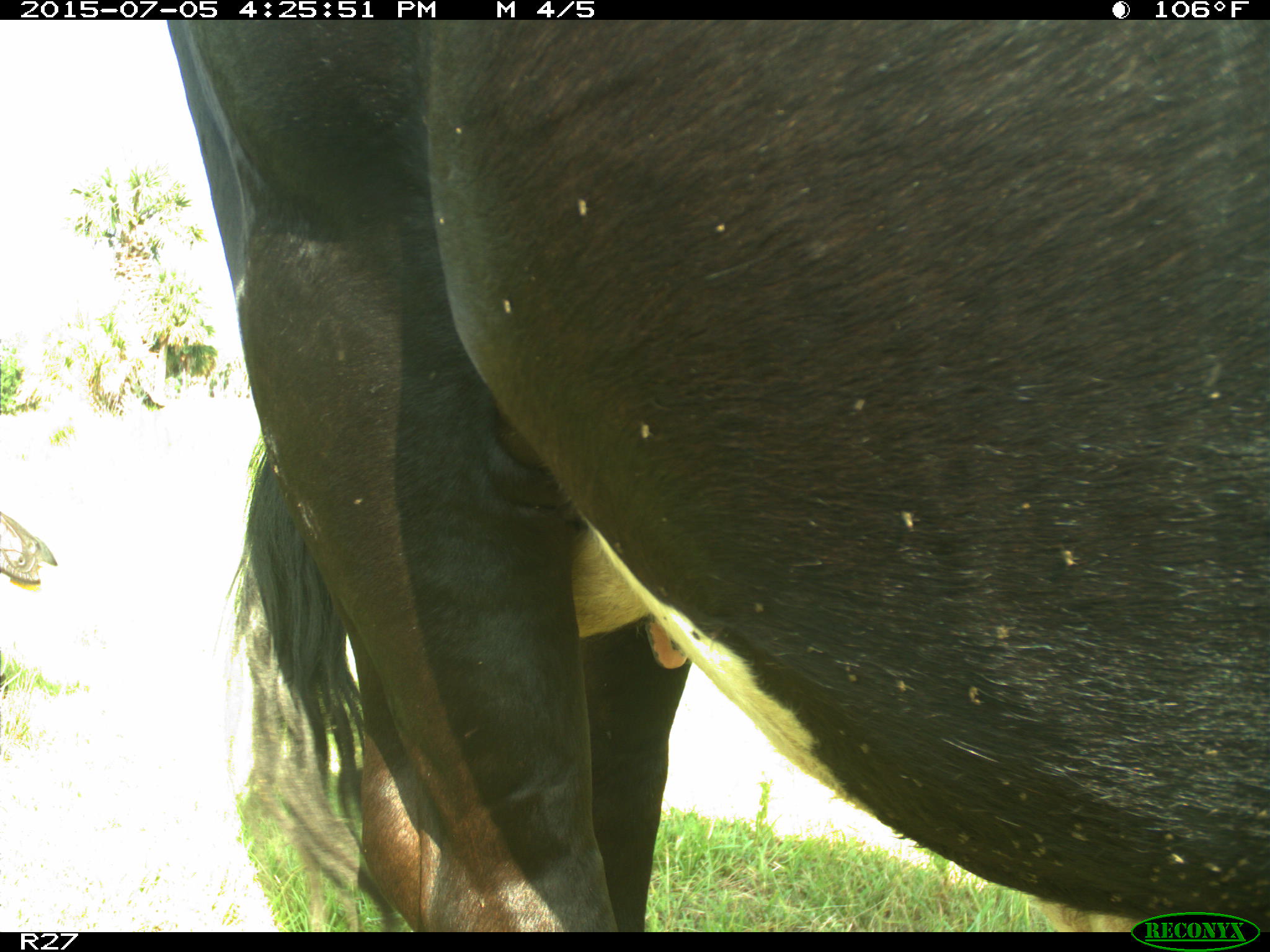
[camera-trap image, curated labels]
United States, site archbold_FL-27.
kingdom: Animalia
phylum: Chordata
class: Mammalia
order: Artiodactyla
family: Bovidae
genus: Bos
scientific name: Bos taurus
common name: domestic cow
Bos taurus (domestic cow).